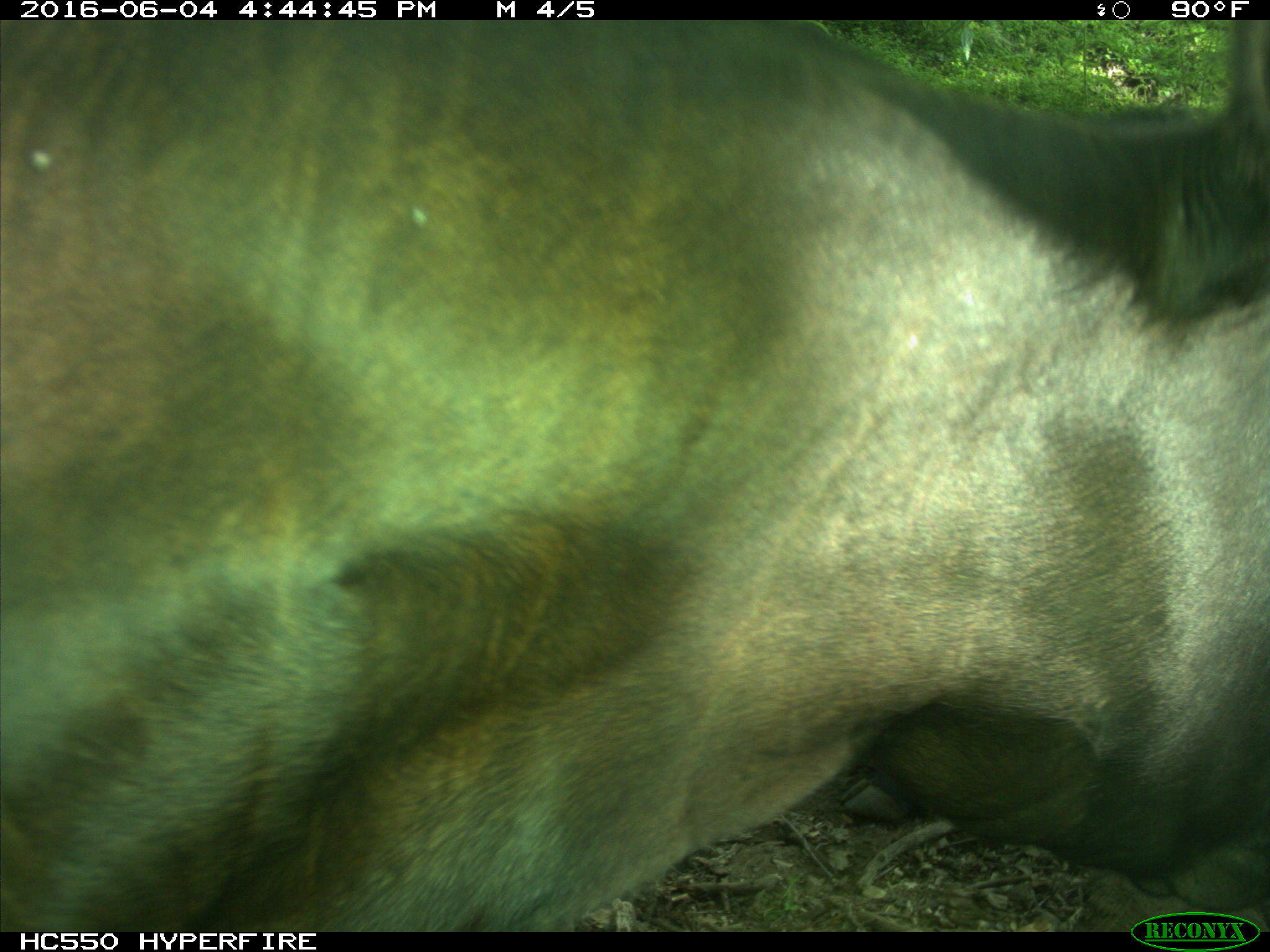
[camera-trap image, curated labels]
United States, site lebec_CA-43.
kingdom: Animalia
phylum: Chordata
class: Mammalia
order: Artiodactyla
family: Bovidae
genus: Bos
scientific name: Bos taurus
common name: domestic cow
Bos taurus (domestic cow).